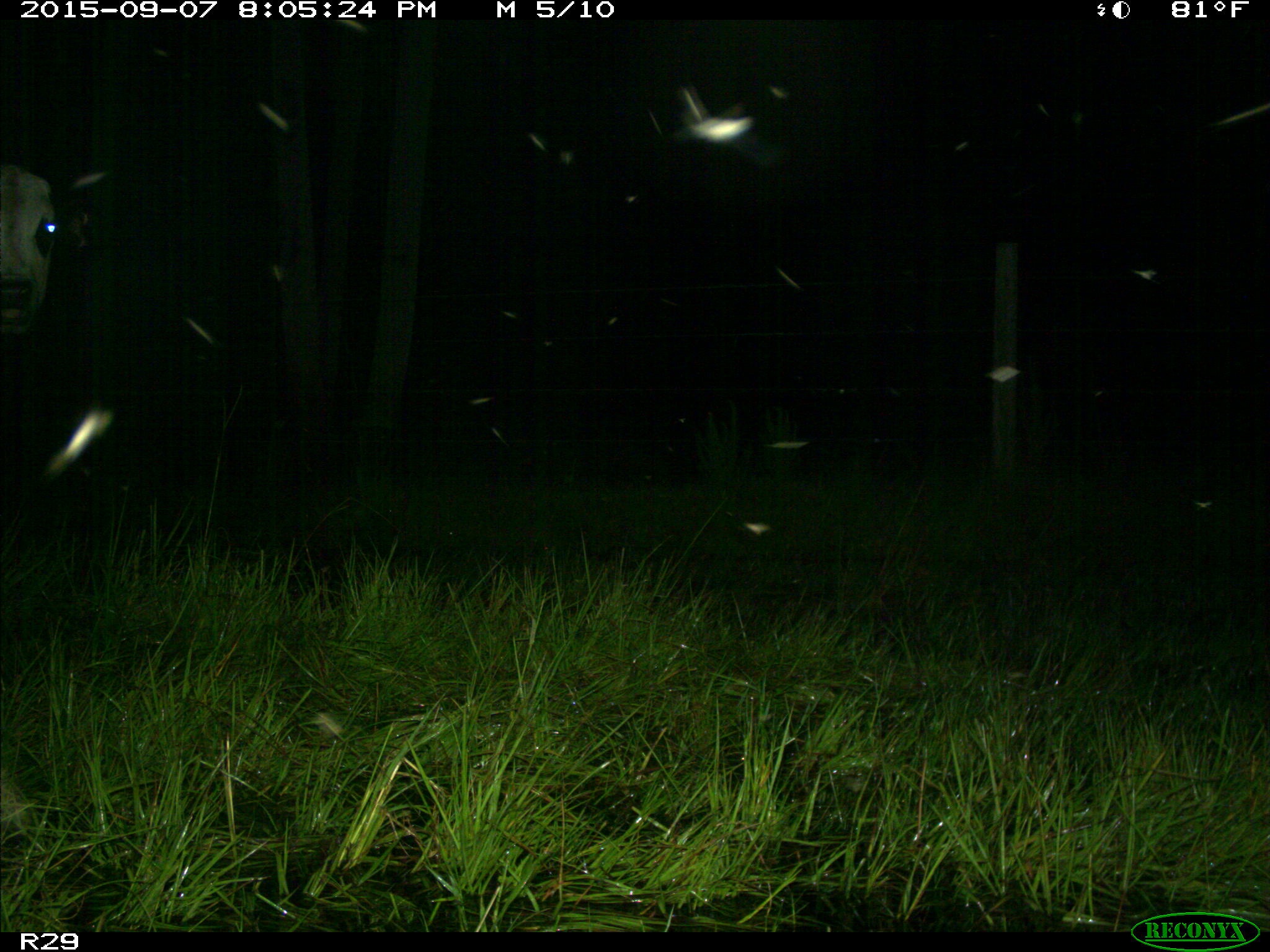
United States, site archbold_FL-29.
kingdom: Animalia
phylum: Chordata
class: Mammalia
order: Artiodactyla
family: Bovidae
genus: Bos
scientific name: Bos taurus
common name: domestic cow